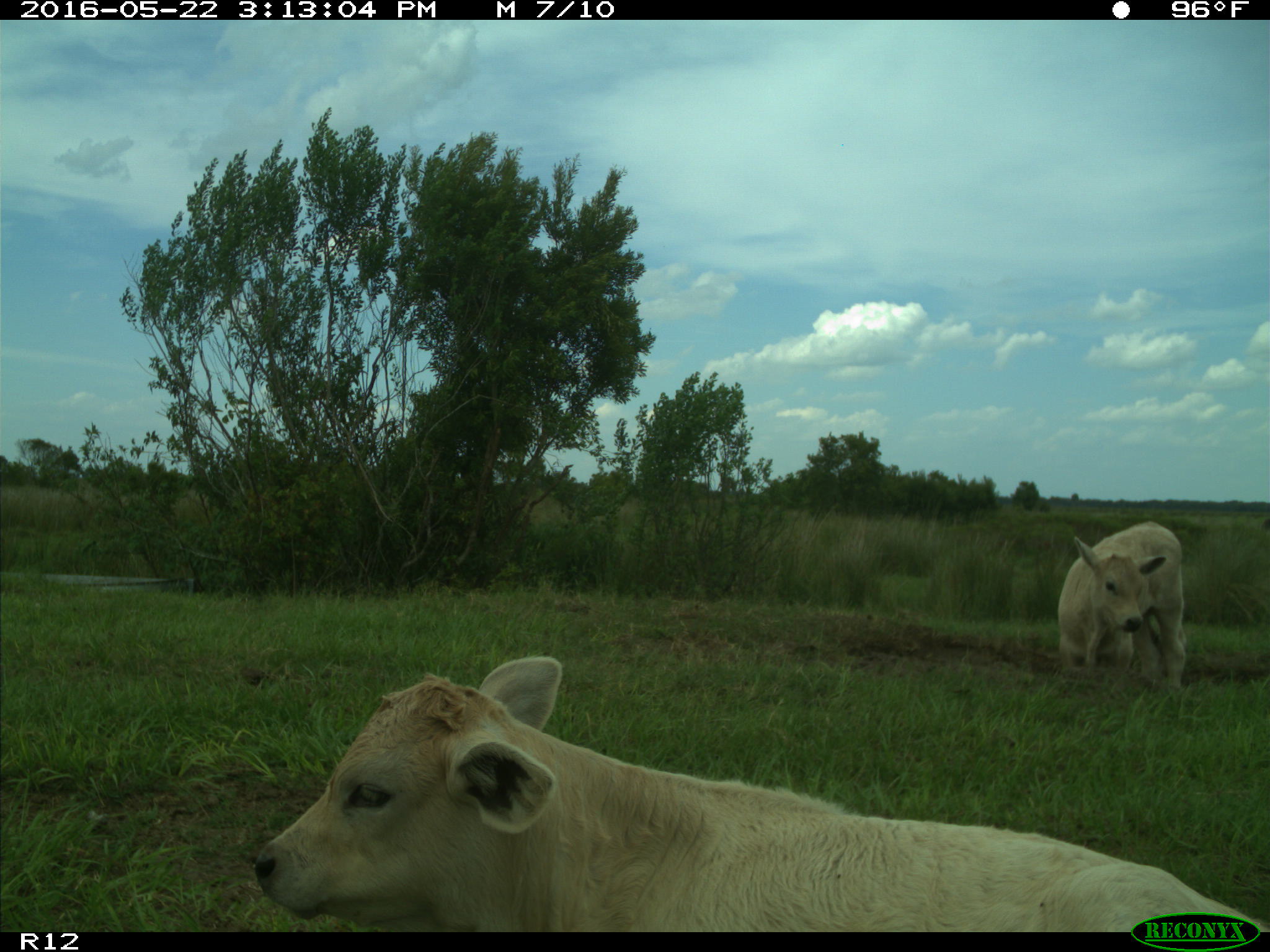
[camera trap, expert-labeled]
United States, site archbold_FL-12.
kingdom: Animalia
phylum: Chordata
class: Mammalia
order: Artiodactyla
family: Bovidae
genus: Bos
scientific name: Bos taurus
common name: domestic cow